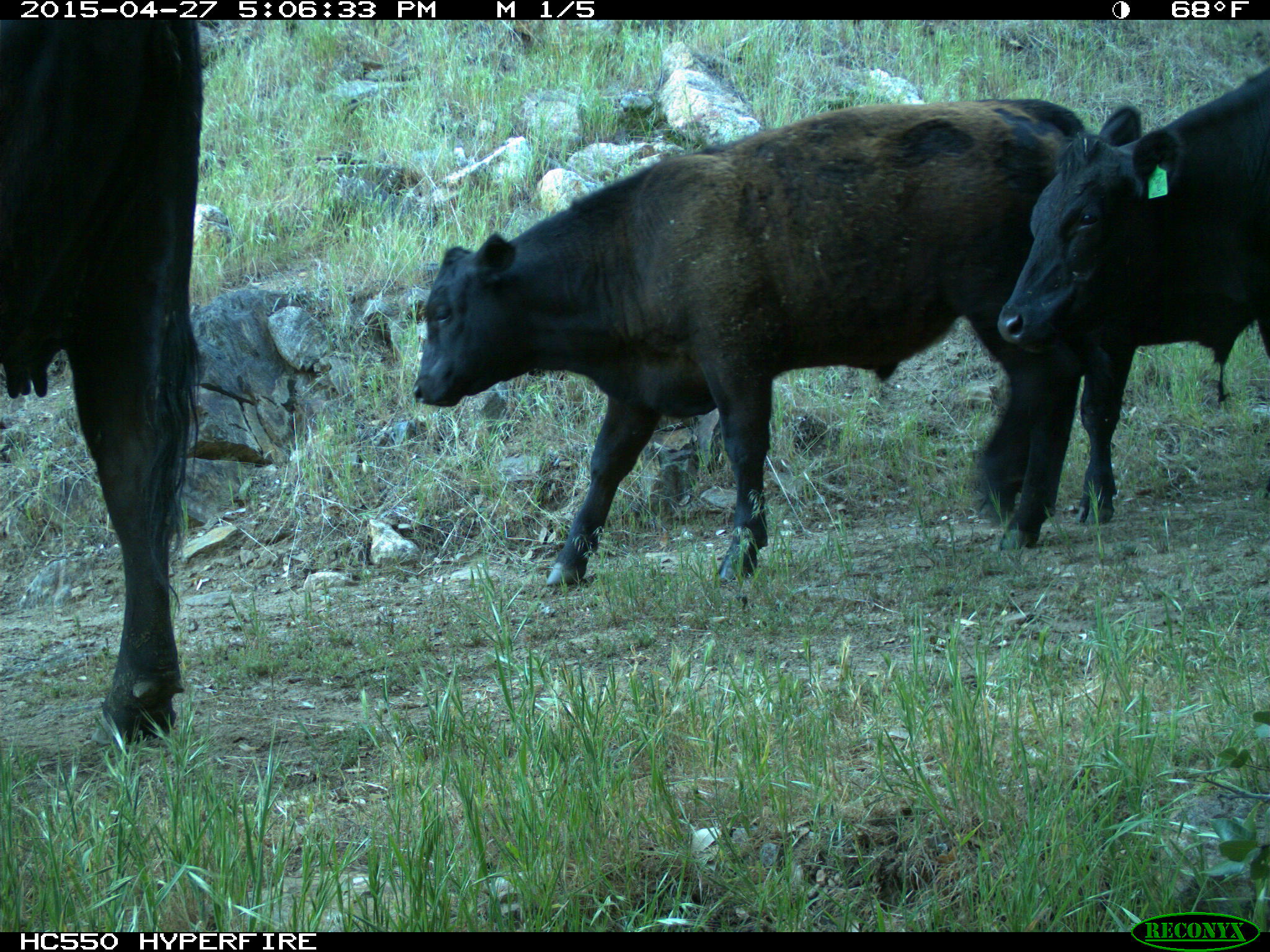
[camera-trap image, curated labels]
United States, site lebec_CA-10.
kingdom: Animalia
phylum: Chordata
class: Mammalia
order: Artiodactyla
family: Bovidae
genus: Bos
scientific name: Bos taurus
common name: domestic cow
Bos taurus (domestic cow).